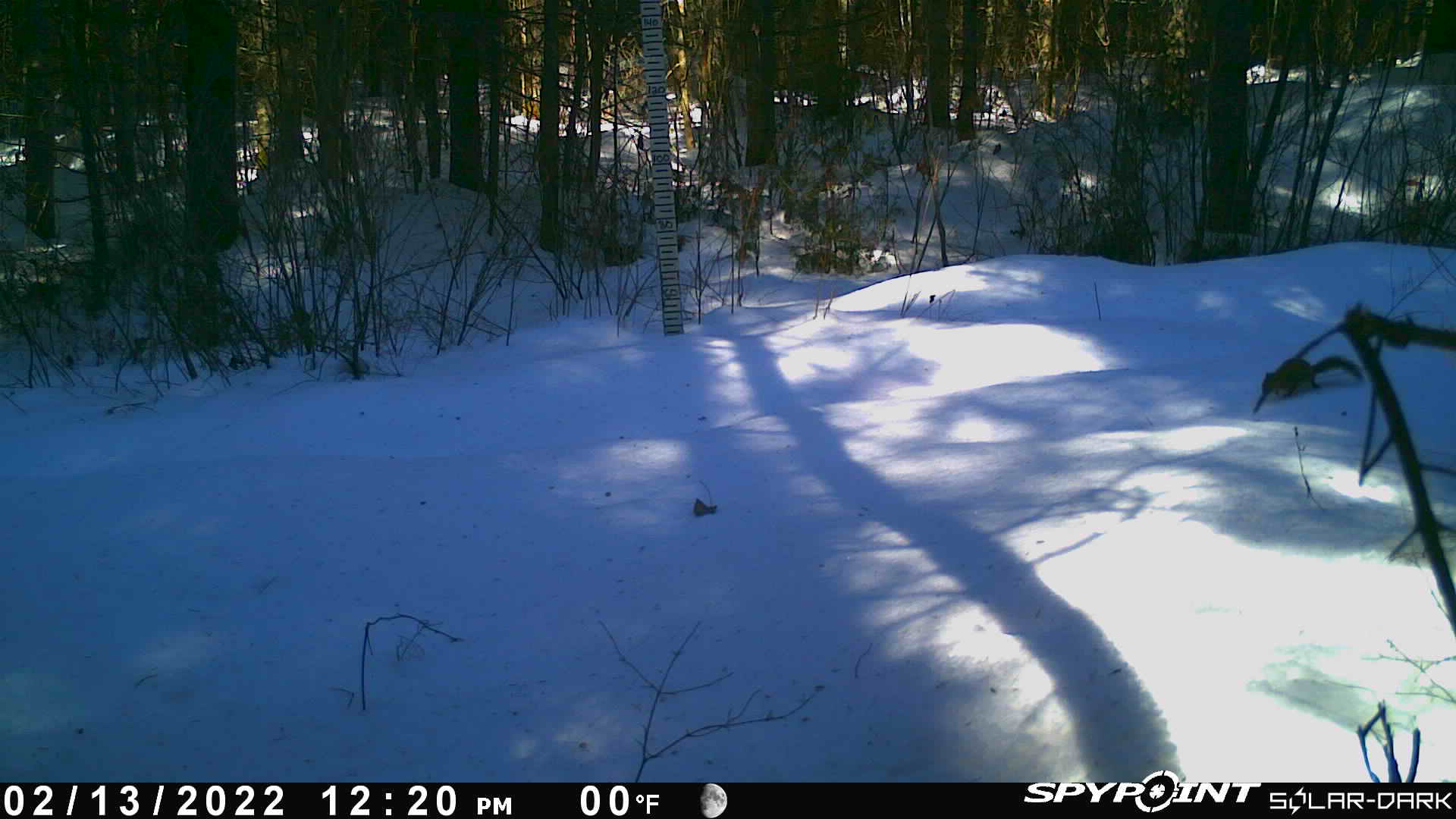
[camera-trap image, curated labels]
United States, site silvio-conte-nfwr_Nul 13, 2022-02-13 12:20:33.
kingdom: Animalia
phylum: Chordata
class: Mammalia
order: Rodentia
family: Sciuridae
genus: Tamiasciurus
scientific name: Tamiasciurus hudsonicus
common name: red squirrel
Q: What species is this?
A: Red squirrel (Tamiasciurus hudsonicus).